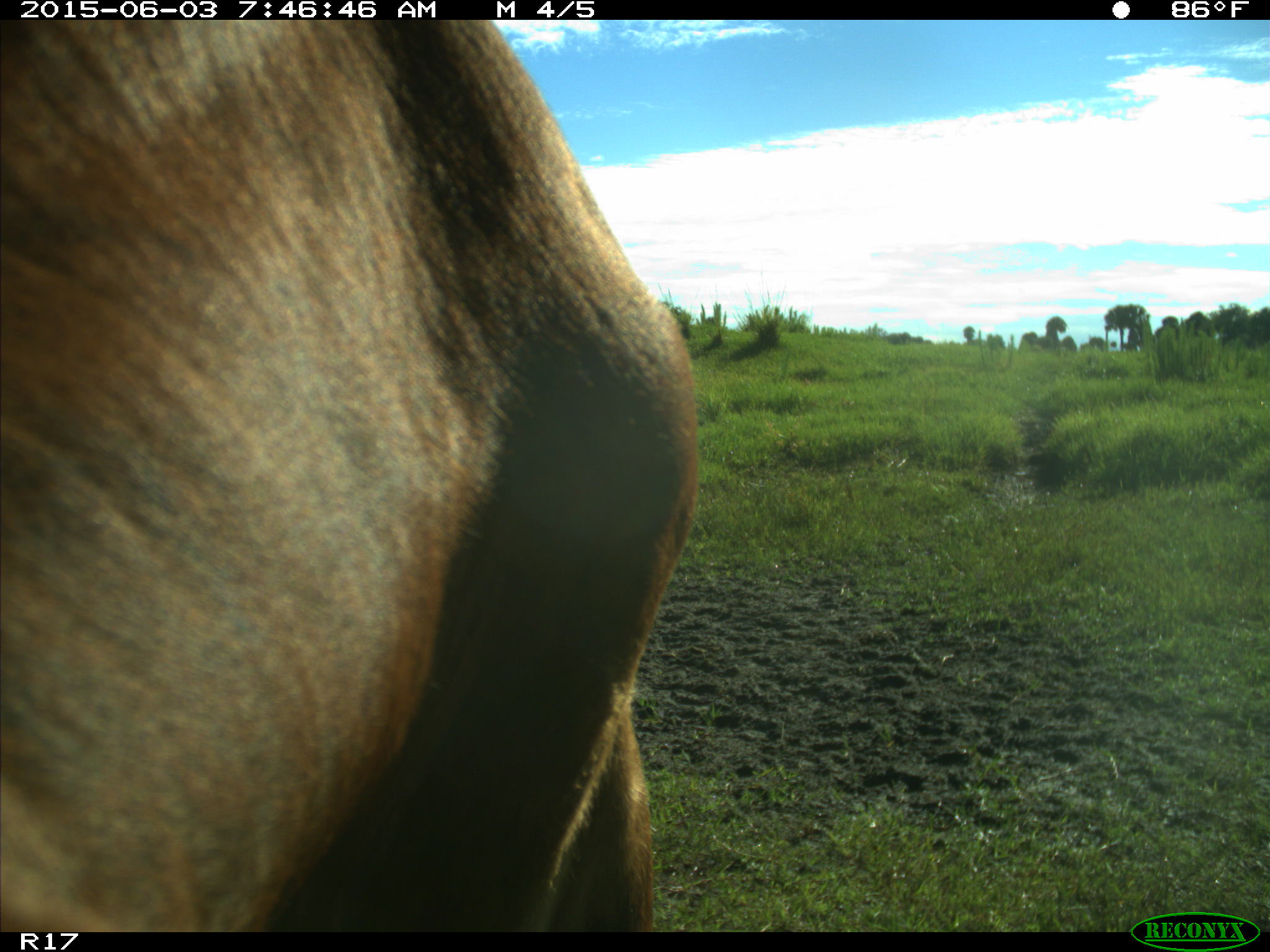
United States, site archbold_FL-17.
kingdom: Animalia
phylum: Chordata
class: Mammalia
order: Artiodactyla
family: Bovidae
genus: Bos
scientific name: Bos taurus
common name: domestic cow